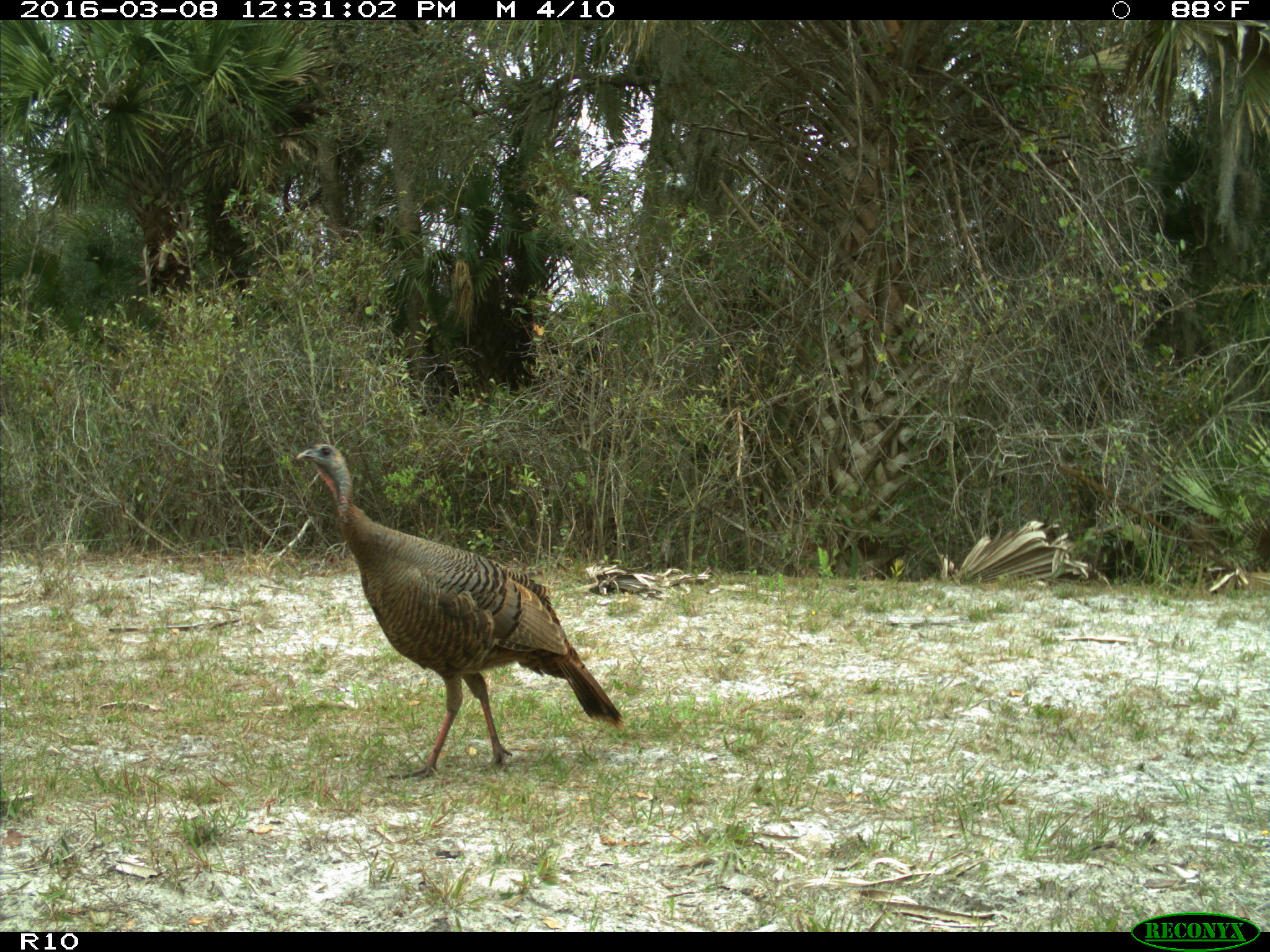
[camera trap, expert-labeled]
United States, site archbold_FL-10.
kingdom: Animalia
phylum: Chordata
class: Aves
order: Galliformes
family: Phasianidae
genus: Meleagris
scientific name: Meleagris gallopavo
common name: wild turkey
Meleagris gallopavo (wild turkey).